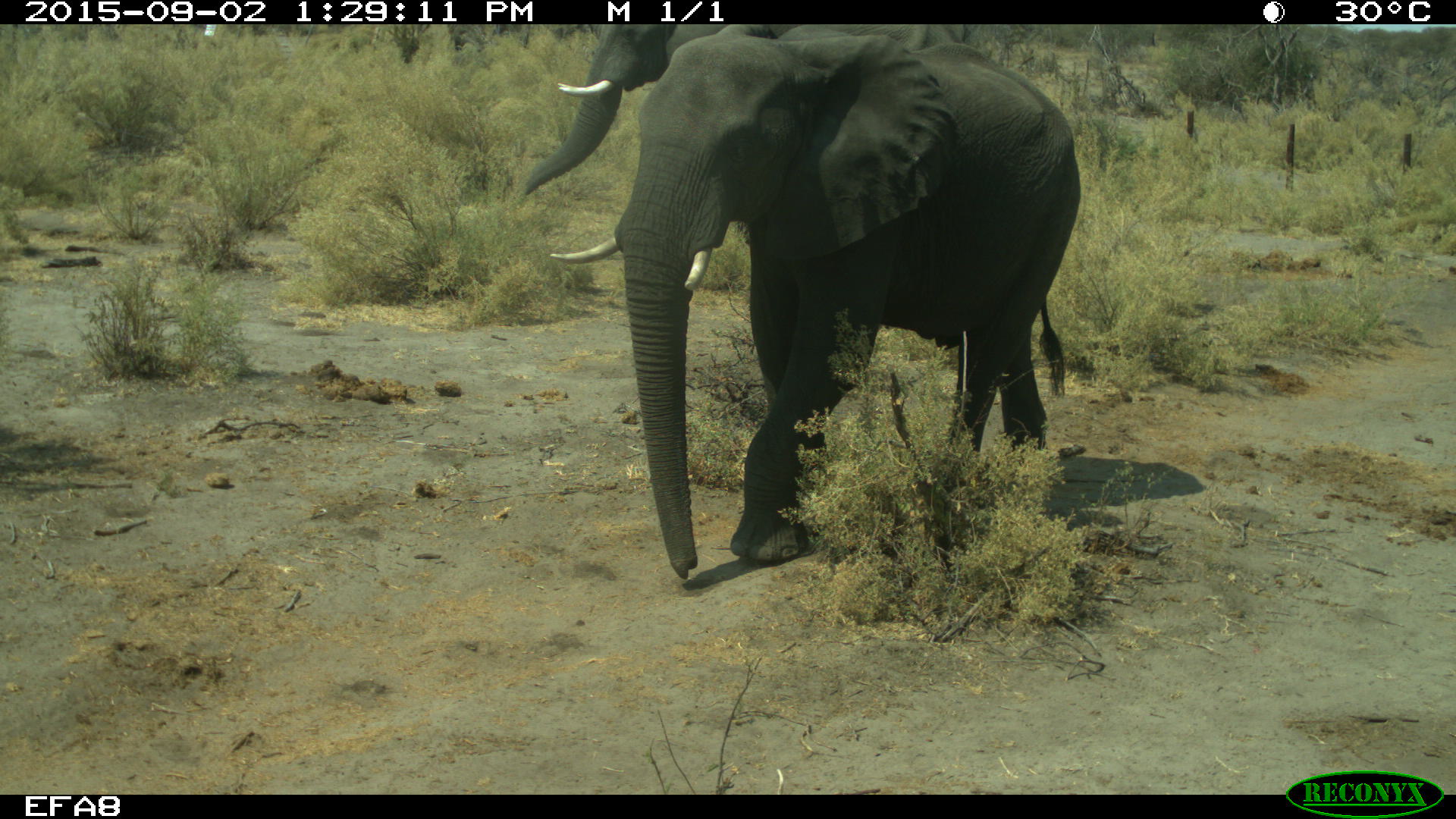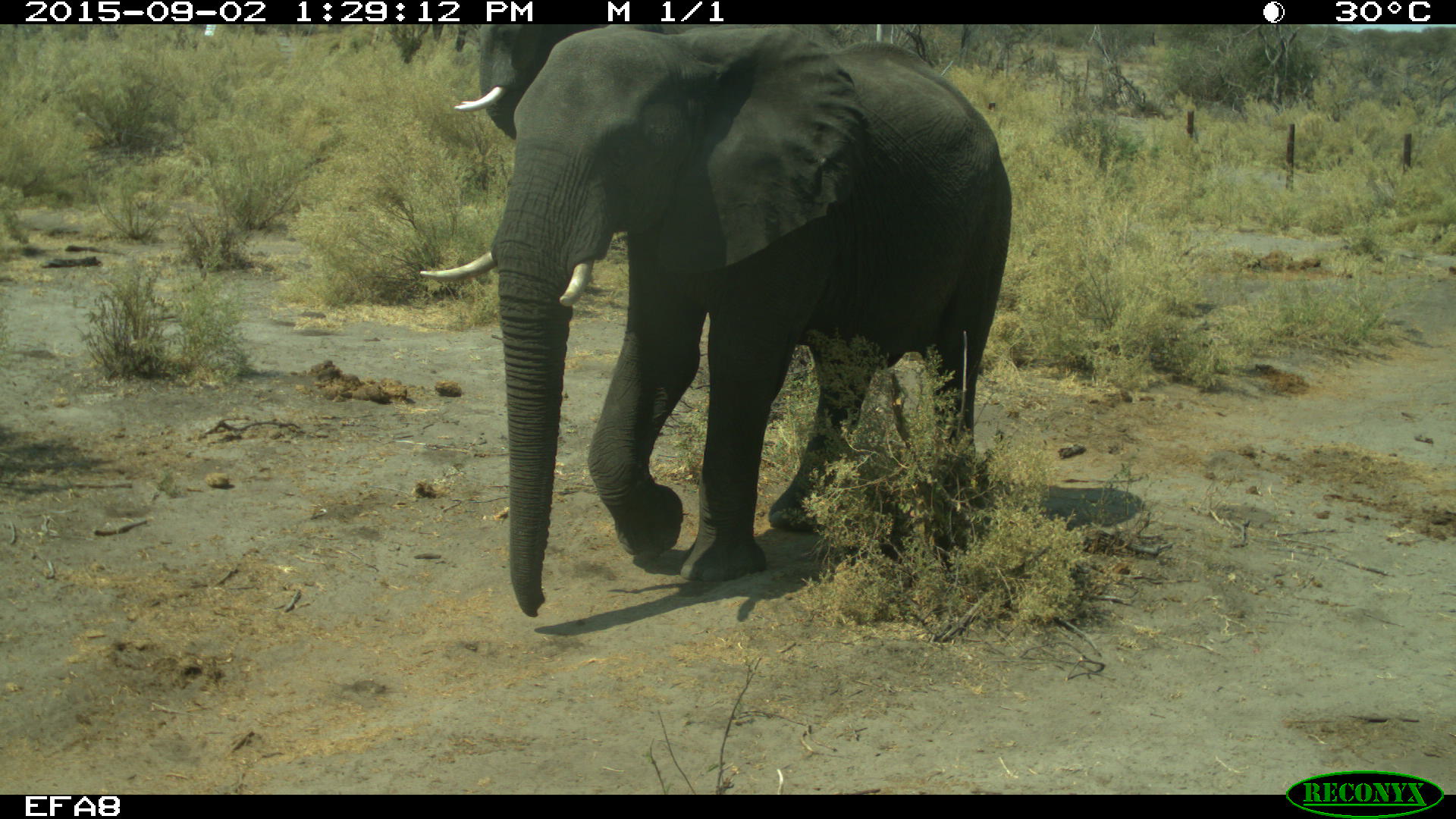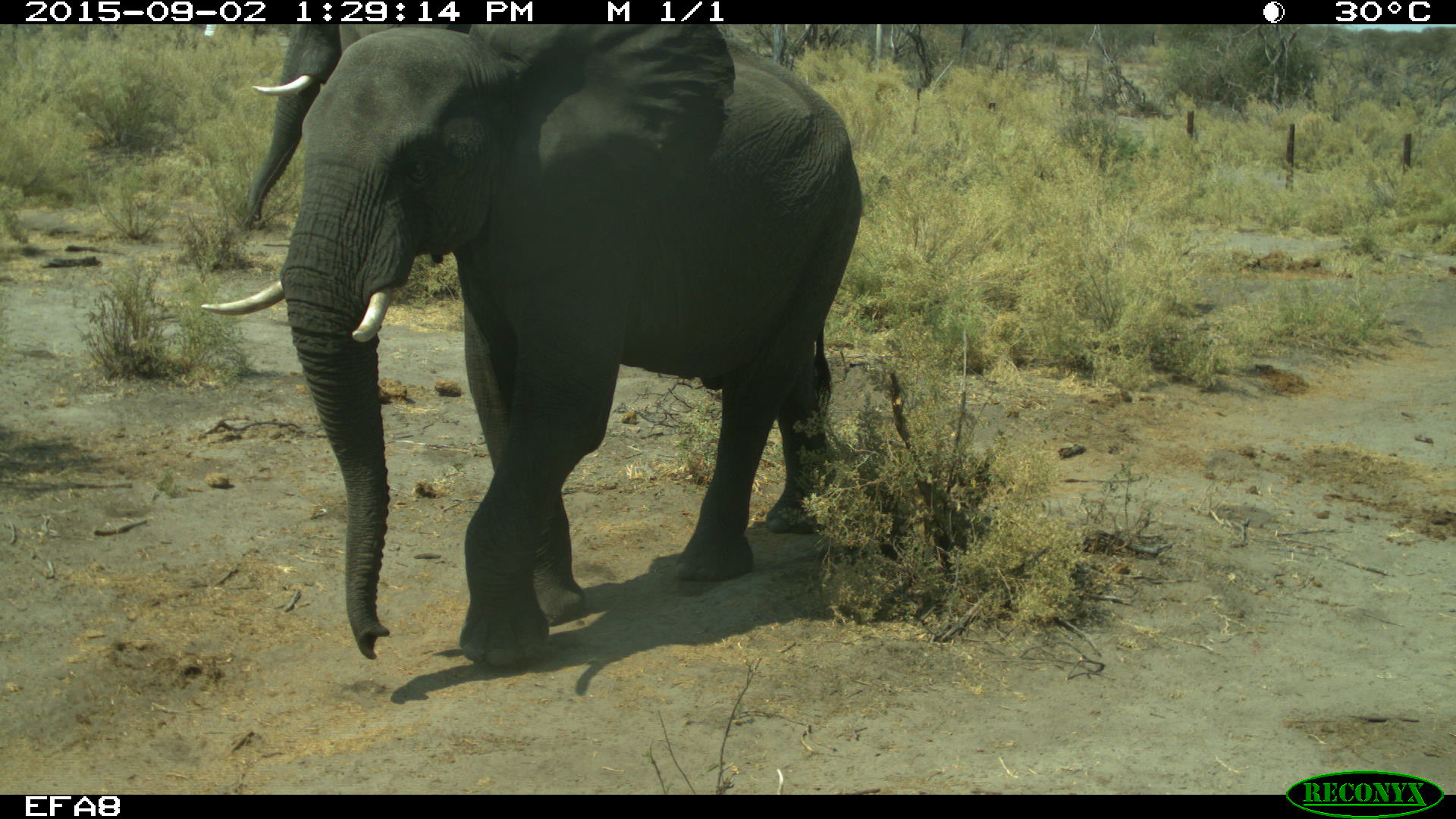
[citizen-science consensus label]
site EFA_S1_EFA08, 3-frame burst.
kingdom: Animalia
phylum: Chordata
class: Mammalia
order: Proboscidea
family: Elephantidae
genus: Loxodonta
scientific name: Loxodonta africana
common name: african bush elephant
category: elephant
Elephant (african bush elephant) (Loxodonta africana), count 2. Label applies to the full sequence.